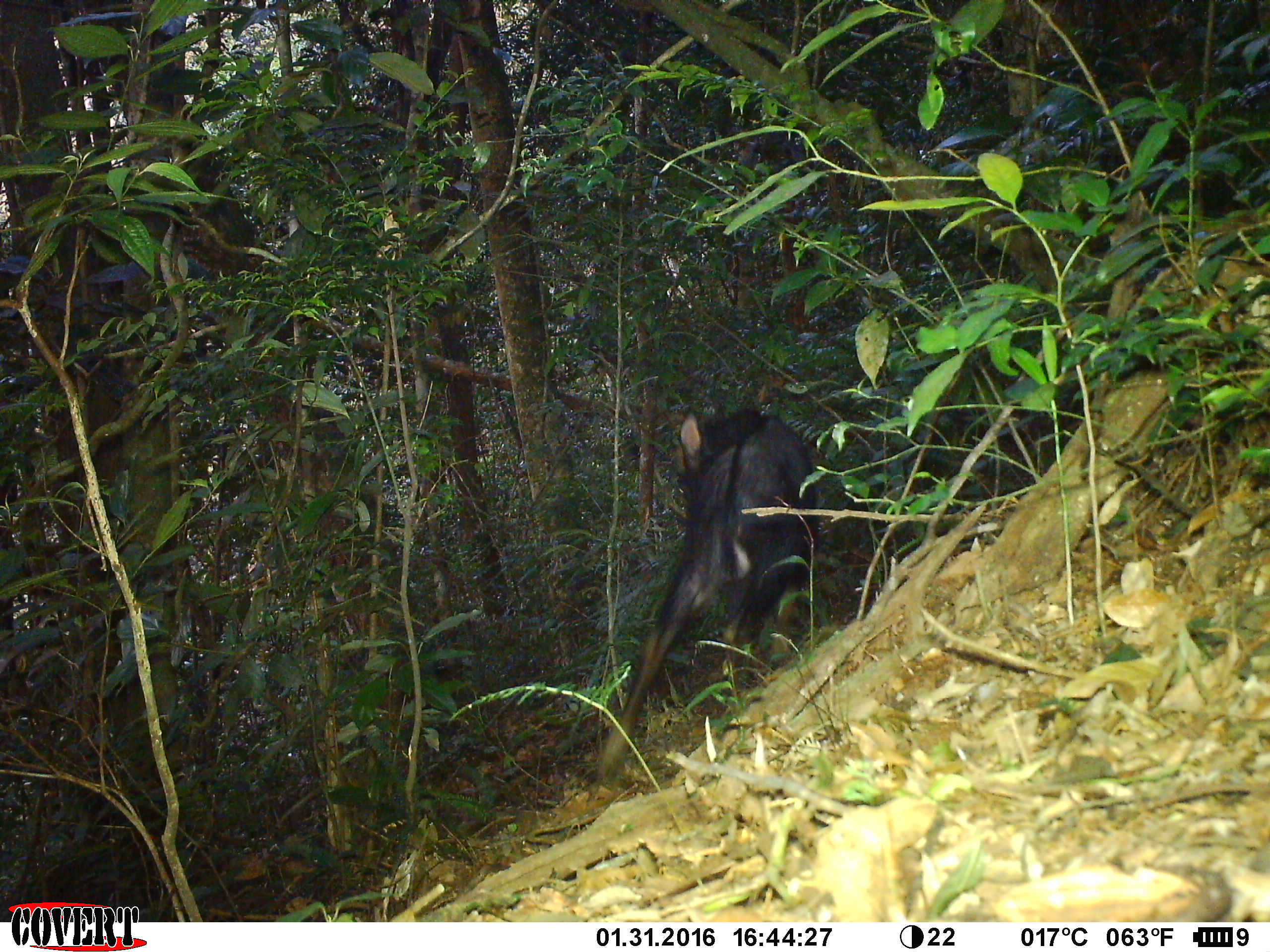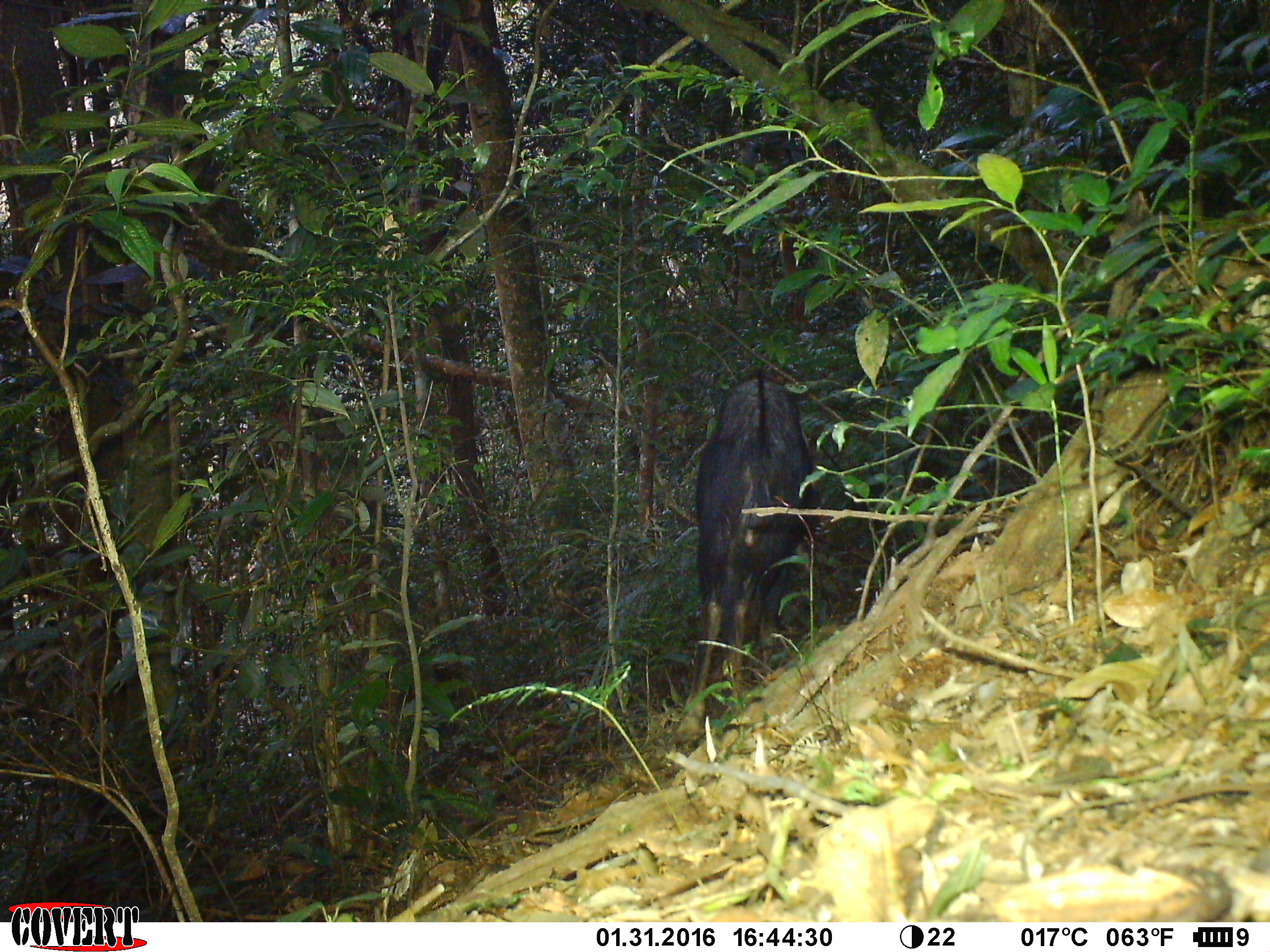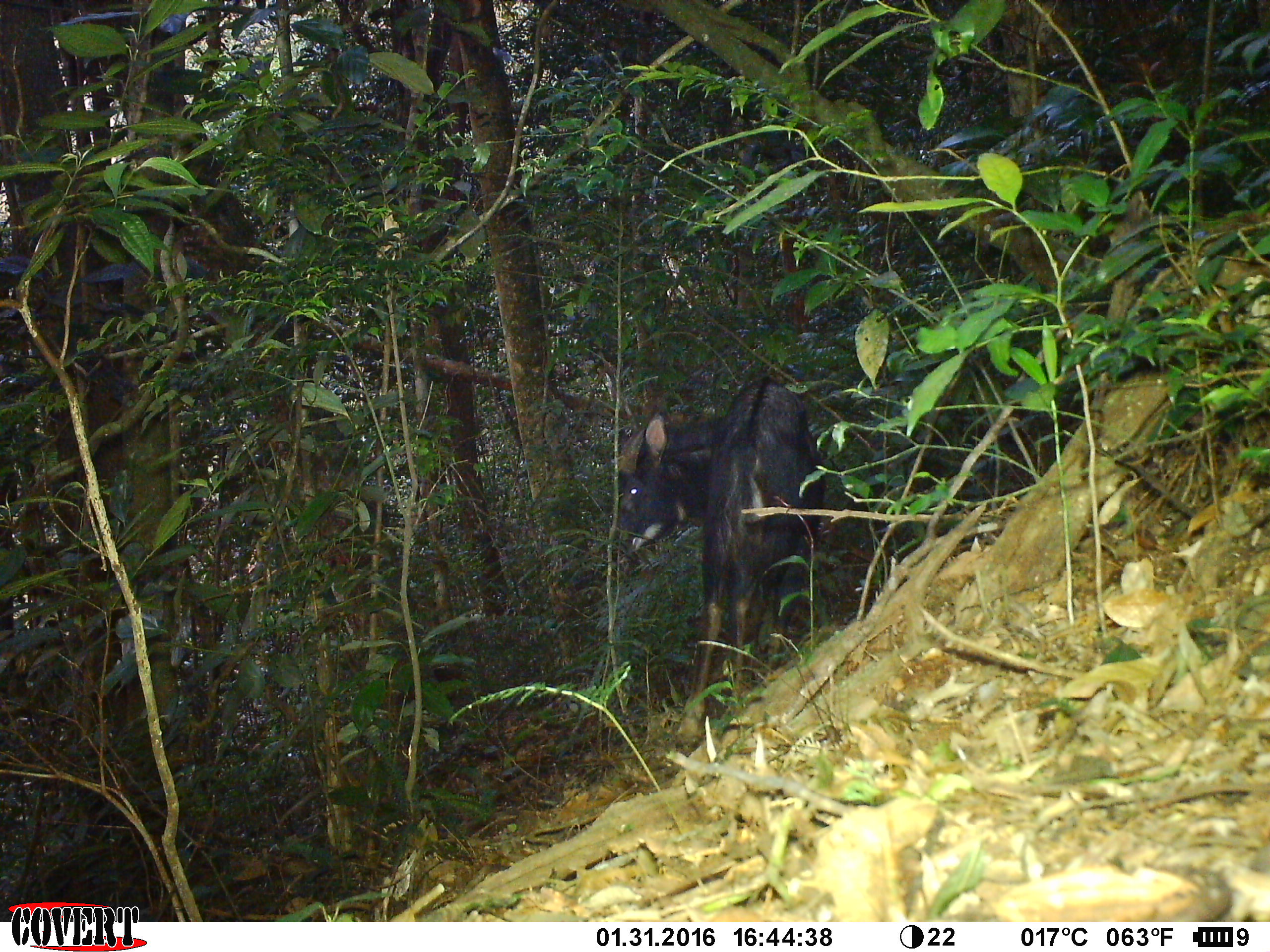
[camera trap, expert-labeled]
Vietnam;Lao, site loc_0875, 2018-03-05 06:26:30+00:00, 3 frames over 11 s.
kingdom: Animalia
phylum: Chordata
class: Mammalia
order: Artiodactyla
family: Bovidae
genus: Capricornis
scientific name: Capricornis sumatraensis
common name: chinese serow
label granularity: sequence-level